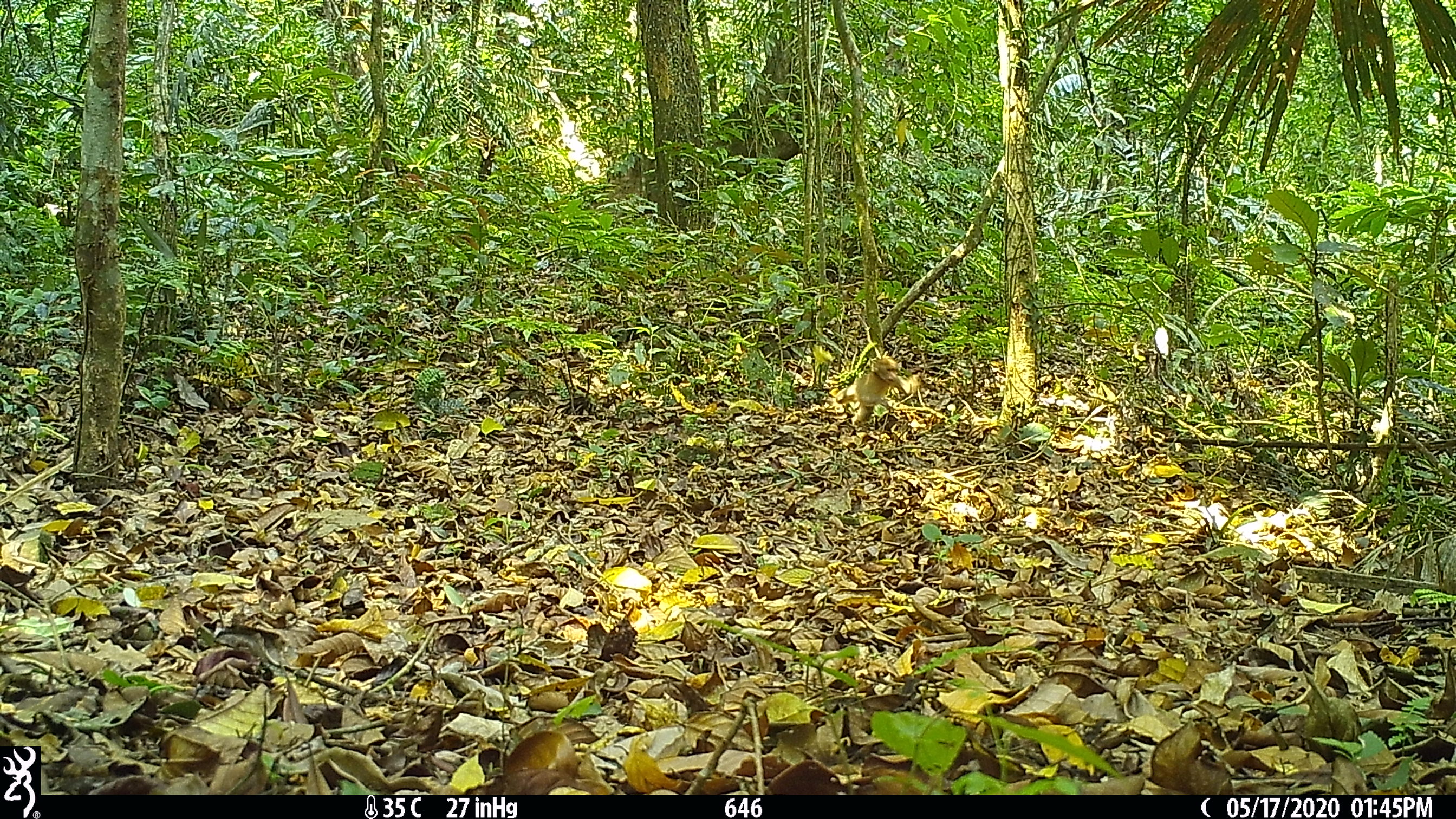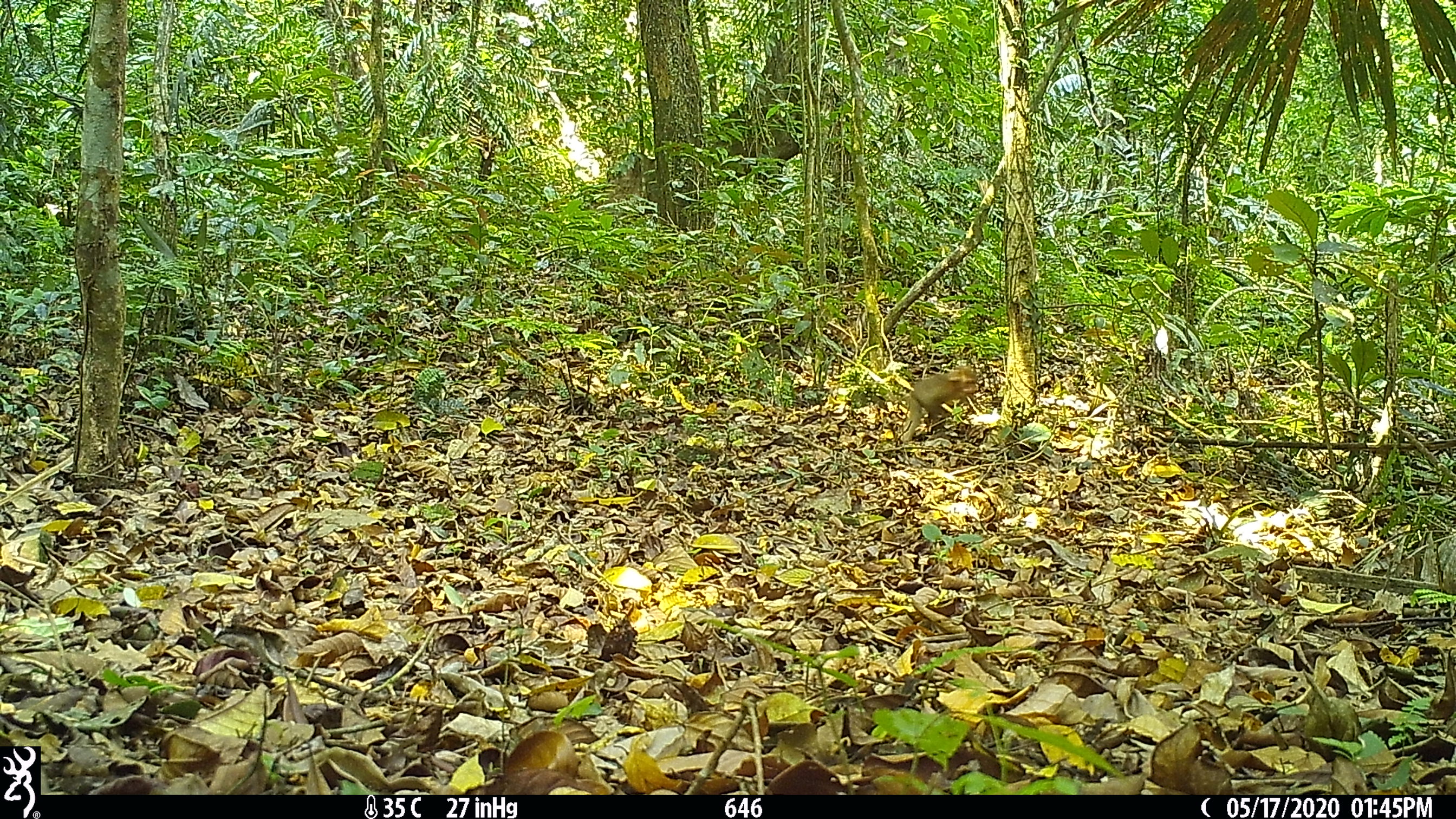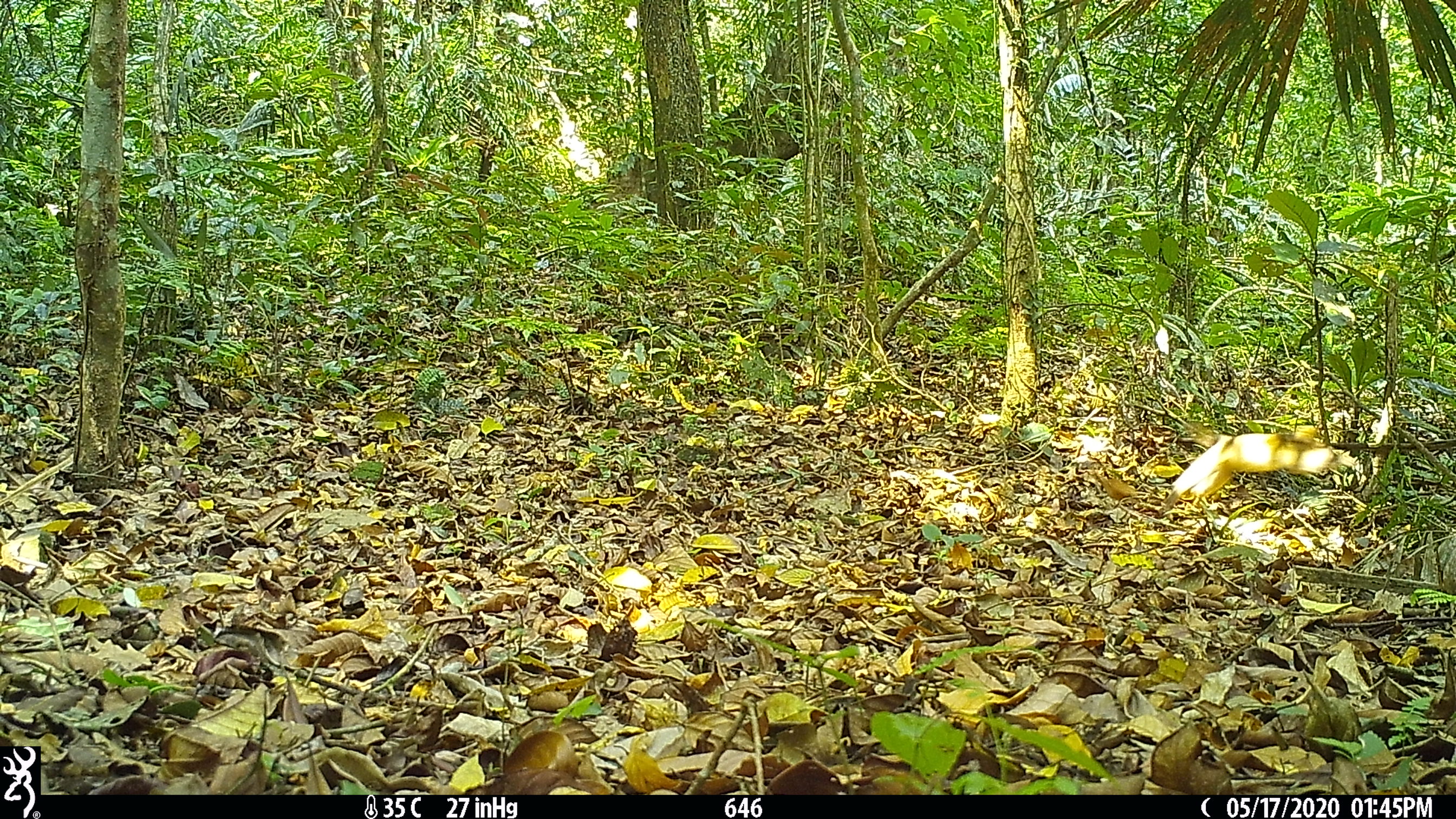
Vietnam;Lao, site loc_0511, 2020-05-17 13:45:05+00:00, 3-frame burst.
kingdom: Animalia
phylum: Chordata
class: Mammalia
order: Primates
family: Cercopithecidae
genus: Macaca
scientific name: Macaca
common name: macaques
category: assam or rhesus macaque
Assam or rhesus macaque (macaques) (Macaca). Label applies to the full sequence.